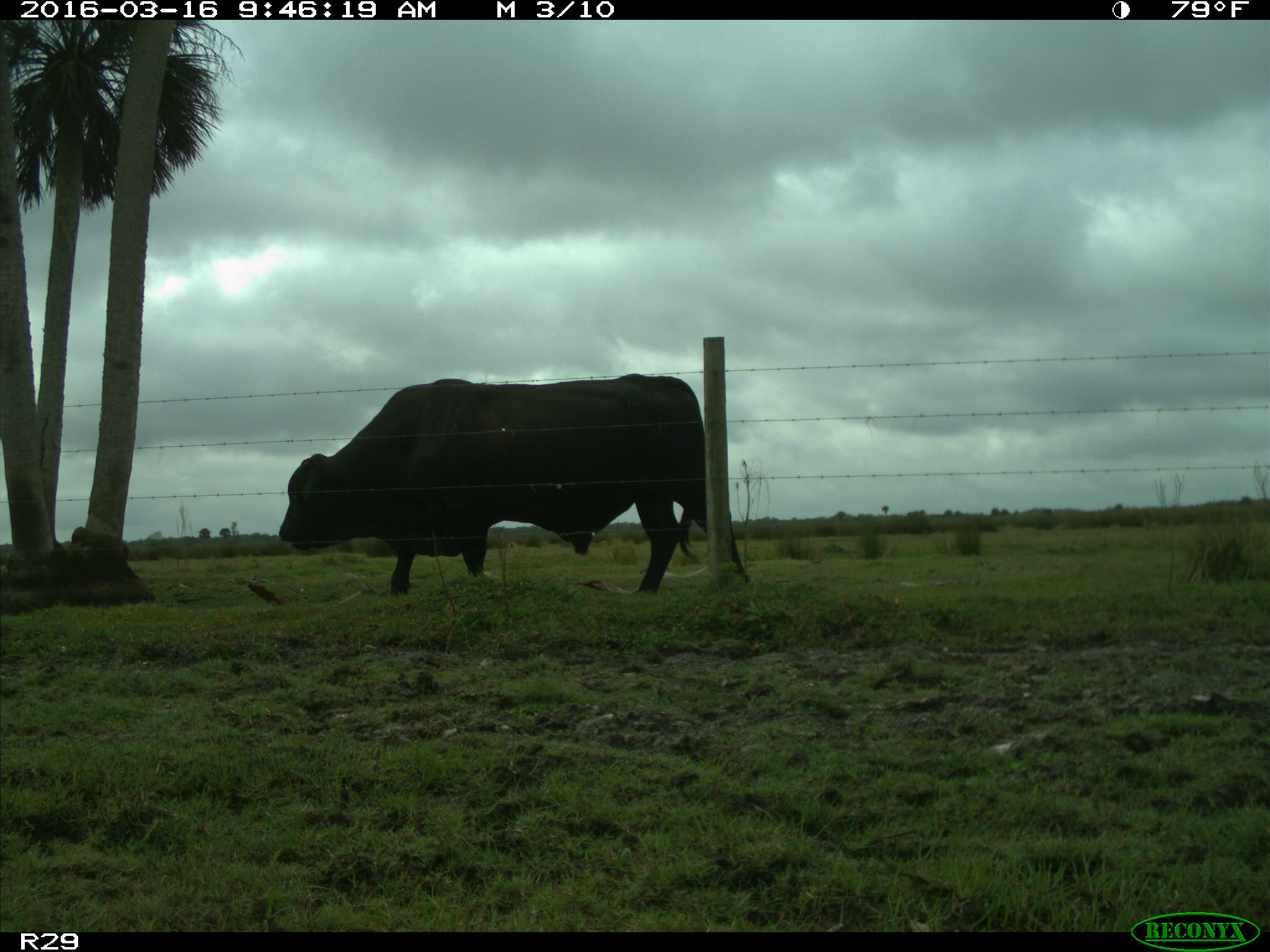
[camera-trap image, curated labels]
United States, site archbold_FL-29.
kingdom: Animalia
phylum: Chordata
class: Mammalia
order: Artiodactyla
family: Bovidae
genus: Bos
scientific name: Bos taurus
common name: domestic cow